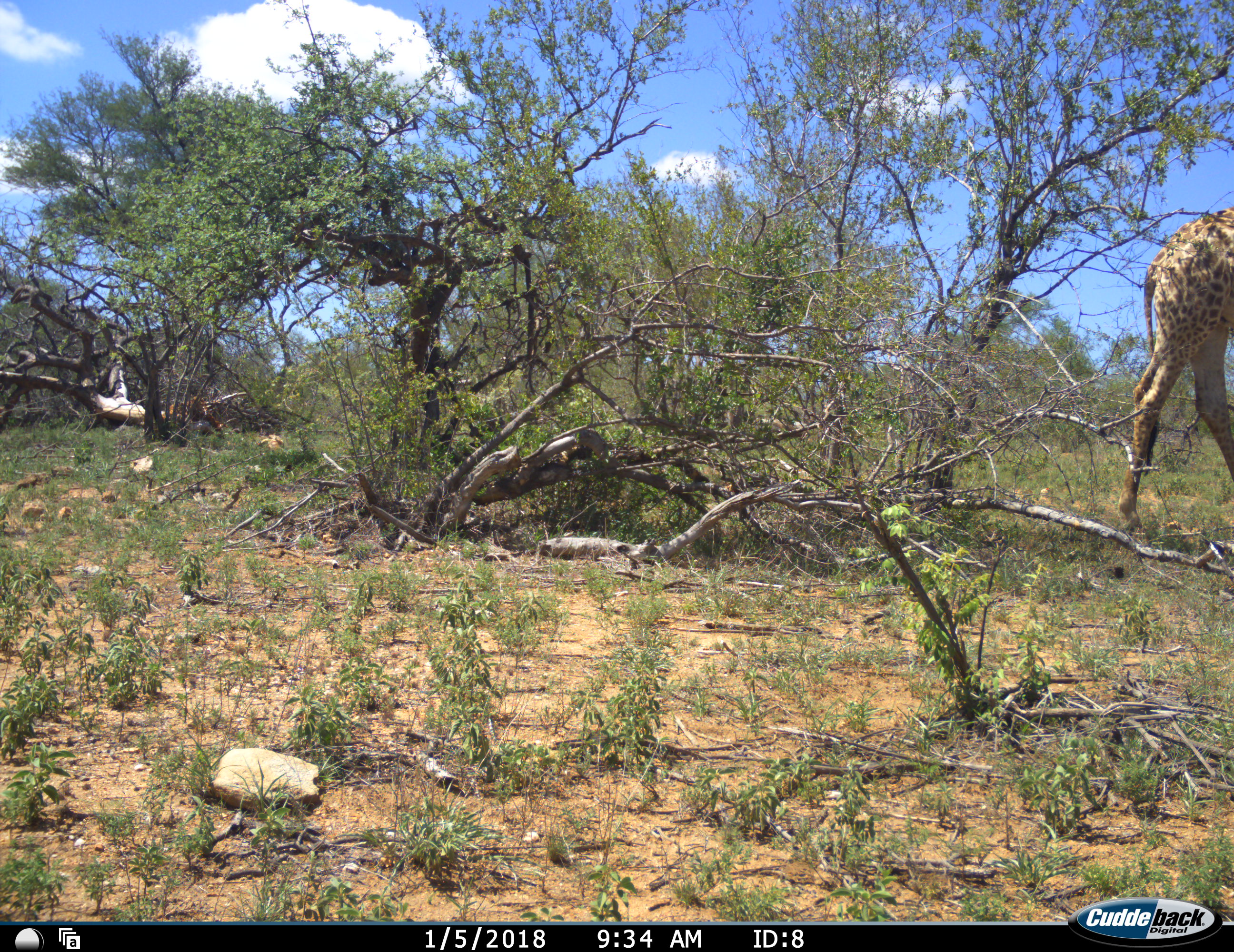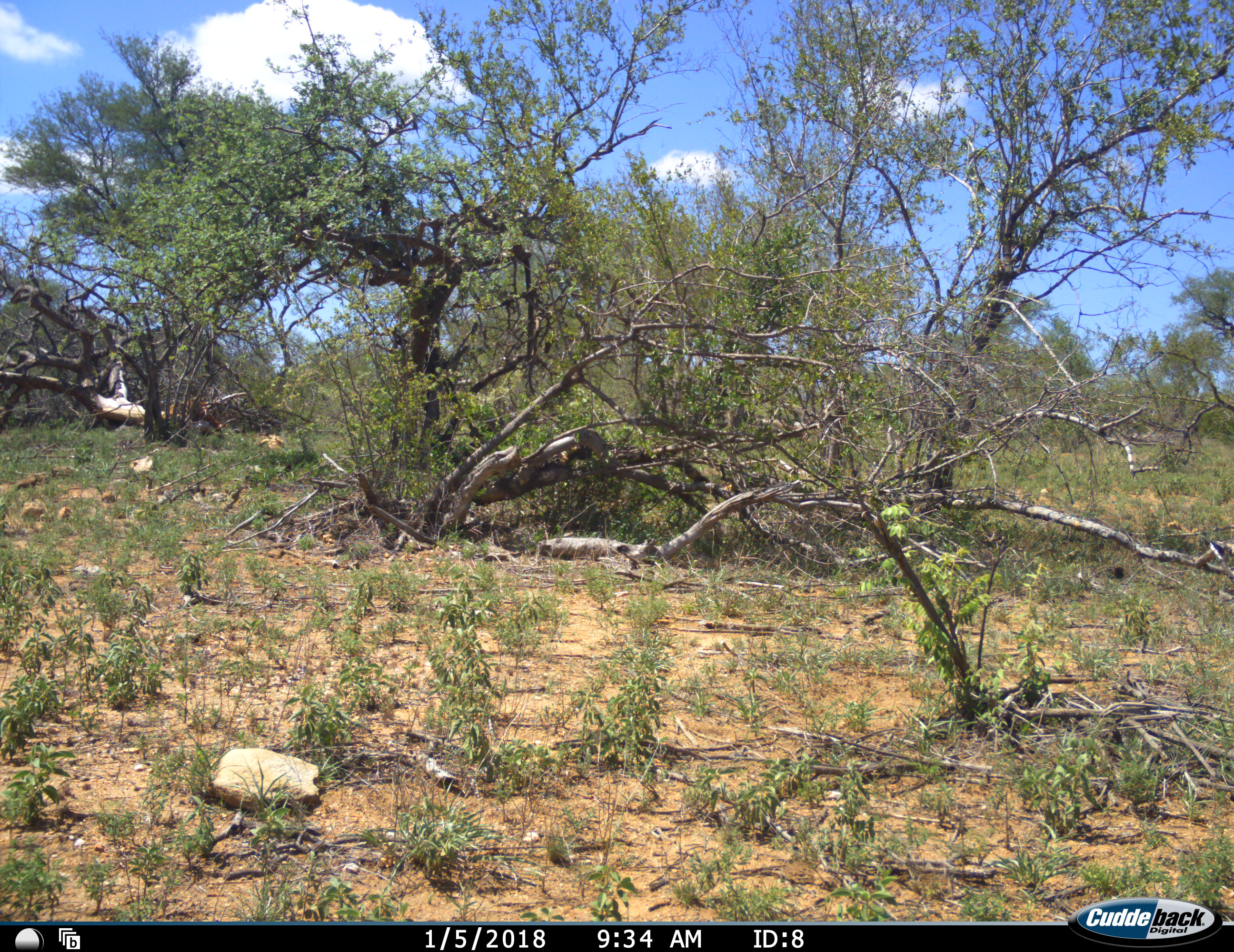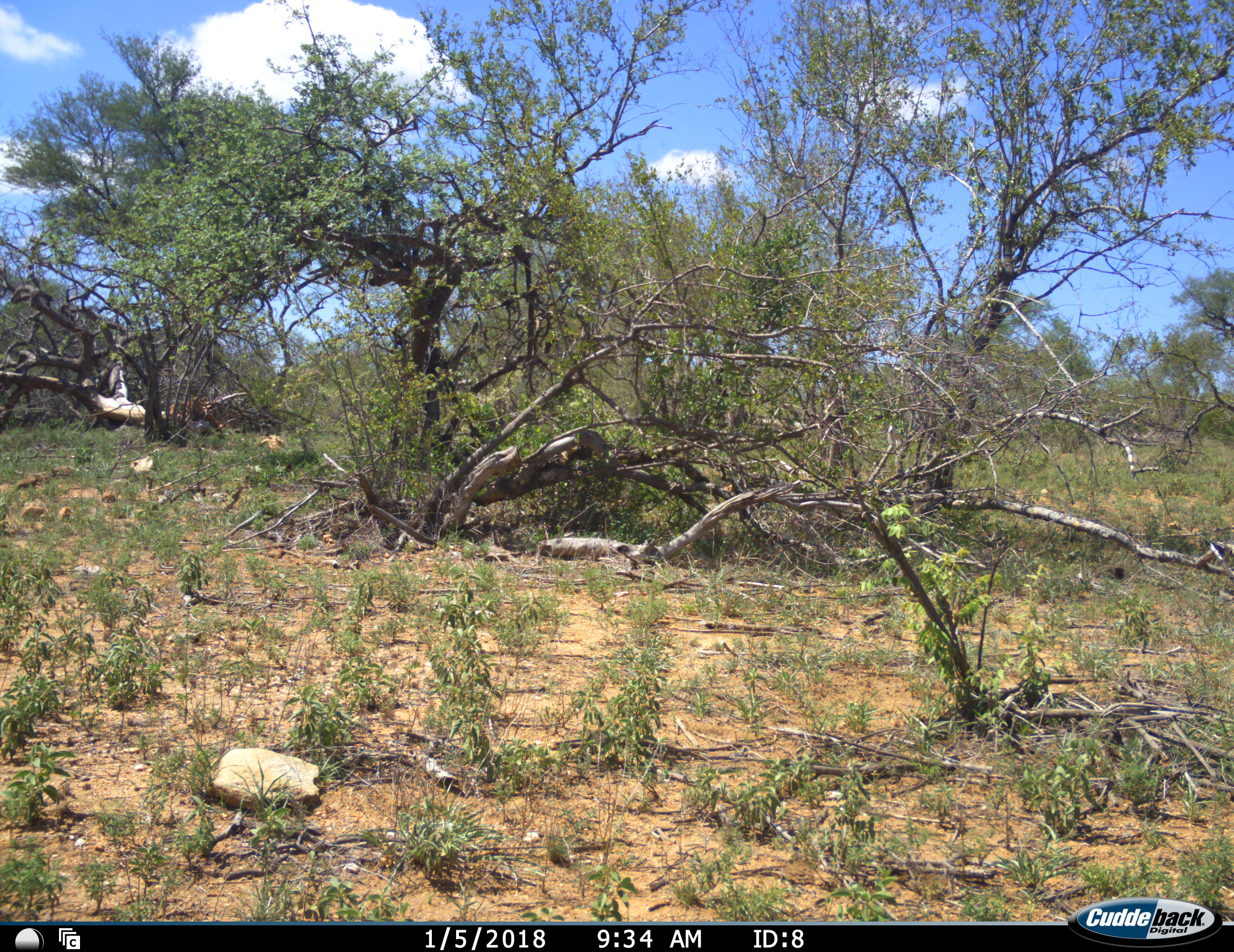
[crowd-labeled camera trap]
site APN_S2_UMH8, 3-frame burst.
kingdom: Animalia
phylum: Chordata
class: Mammalia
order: Artiodactyla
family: Giraffidae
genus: Giraffa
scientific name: Giraffa camelopardalis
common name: giraffe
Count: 1.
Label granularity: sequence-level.